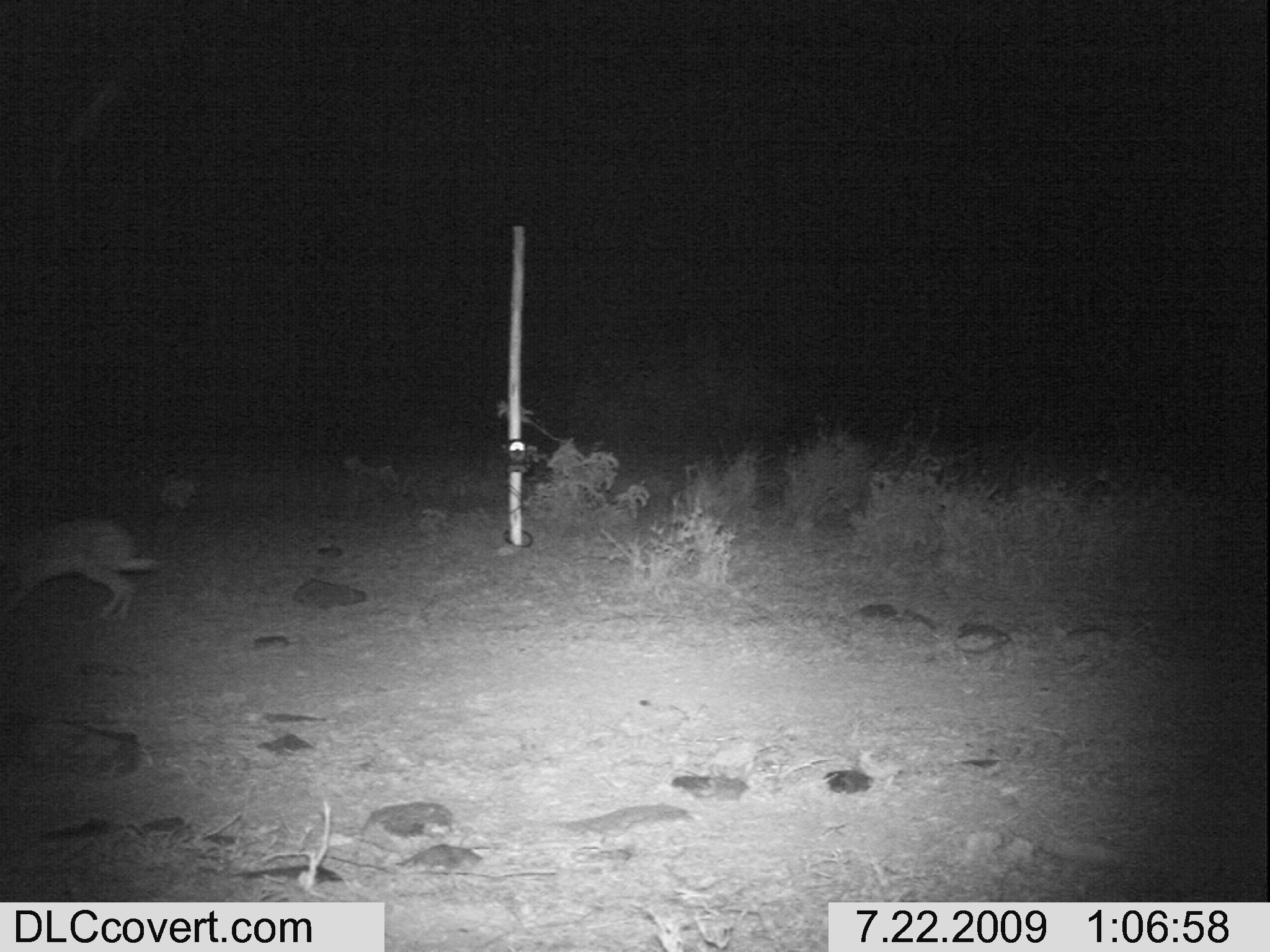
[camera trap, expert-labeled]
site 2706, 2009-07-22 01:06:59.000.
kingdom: Animalia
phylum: Chordata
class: Mammalia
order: Lagomorpha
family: Leporidae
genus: Lepus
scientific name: Lepus saxatilis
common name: scrub hare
Lepus saxatilis (scrub hare), count 1.